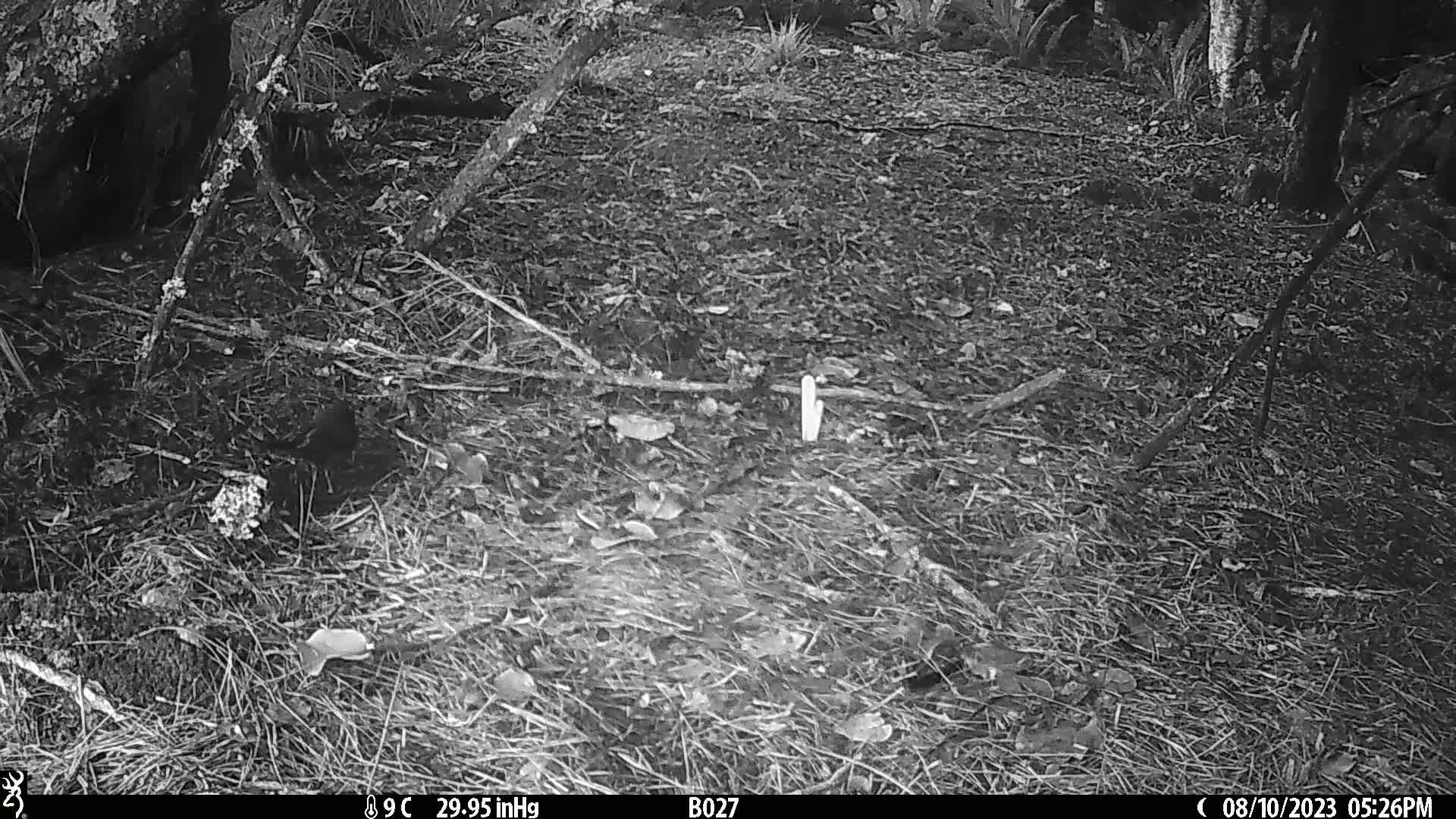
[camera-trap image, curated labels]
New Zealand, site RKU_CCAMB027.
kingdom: Animalia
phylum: Chordata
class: Aves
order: Passeriformes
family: Turdidae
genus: Turdus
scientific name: Turdus merula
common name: eurasian blackbird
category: blackbird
Blackbird (eurasian blackbird) (Turdus merula).